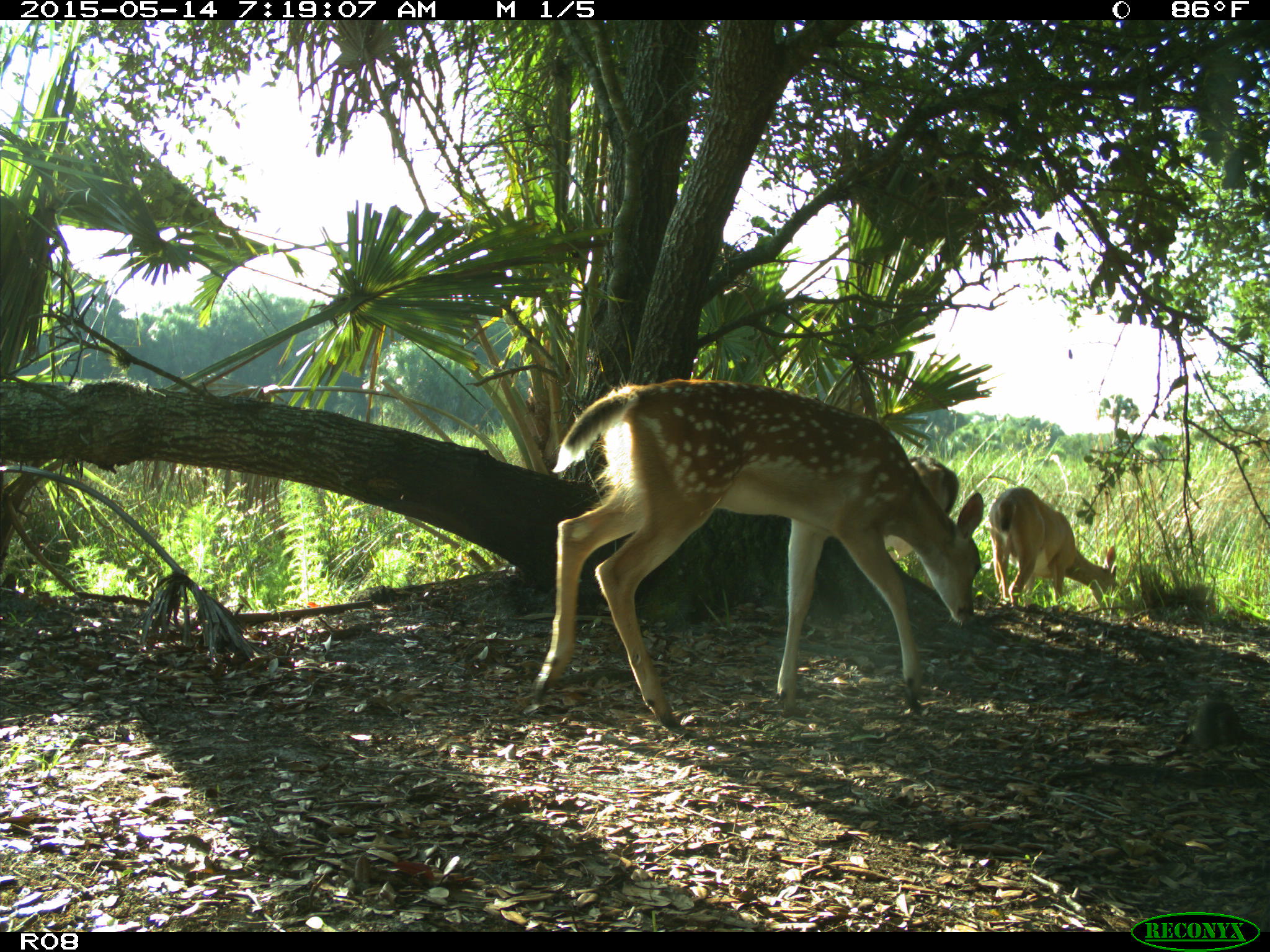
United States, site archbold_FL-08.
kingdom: Animalia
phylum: Chordata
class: Mammalia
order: Artiodactyla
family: Cervidae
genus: Odocoileus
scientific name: Odocoileus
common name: deer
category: unidentified deer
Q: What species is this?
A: Unidentified deer (deer) (Odocoileus).